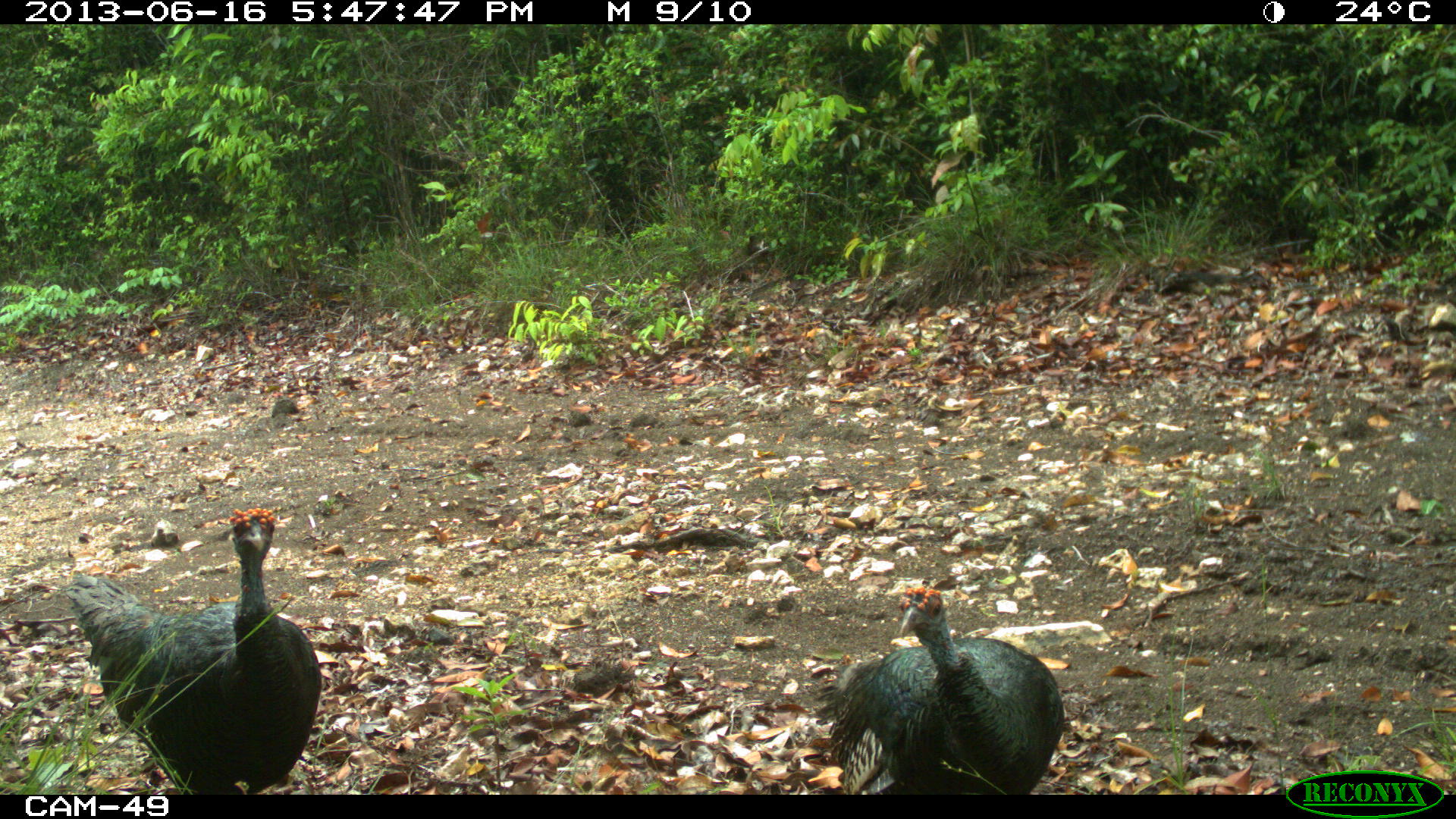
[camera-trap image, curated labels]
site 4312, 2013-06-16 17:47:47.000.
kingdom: Animalia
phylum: Chordata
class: Aves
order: Galliformes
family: Phasianidae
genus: Meleagris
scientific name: Meleagris ocellata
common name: ocellated turkey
Meleagris ocellata (ocellated turkey), count 2.